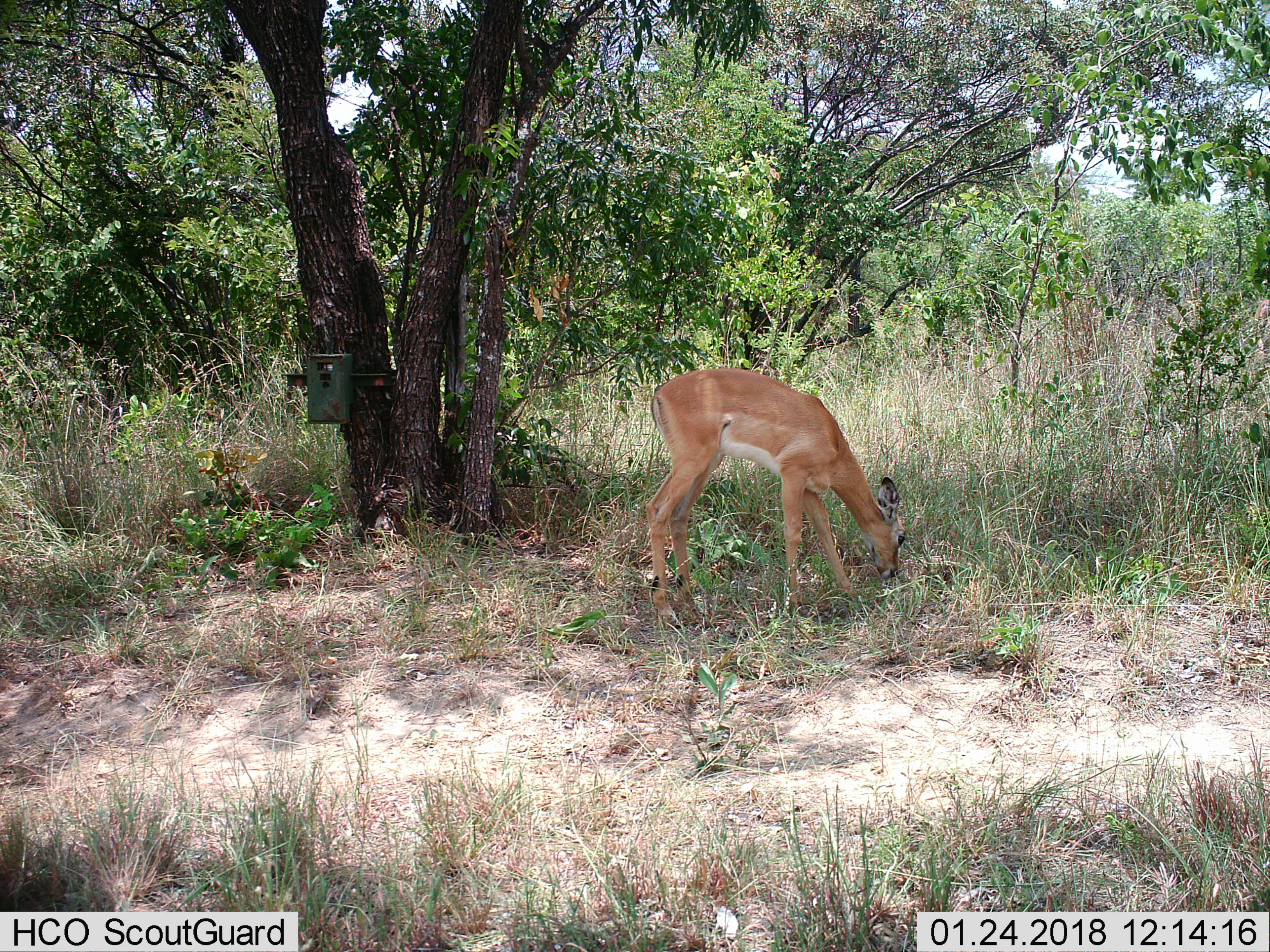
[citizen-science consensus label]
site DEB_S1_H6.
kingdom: Animalia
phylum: Chordata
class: Mammalia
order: Artiodactyla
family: Bovidae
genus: Aepyceros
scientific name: Aepyceros melampus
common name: impala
Impala (Aepyceros melampus), count 1. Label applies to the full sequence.